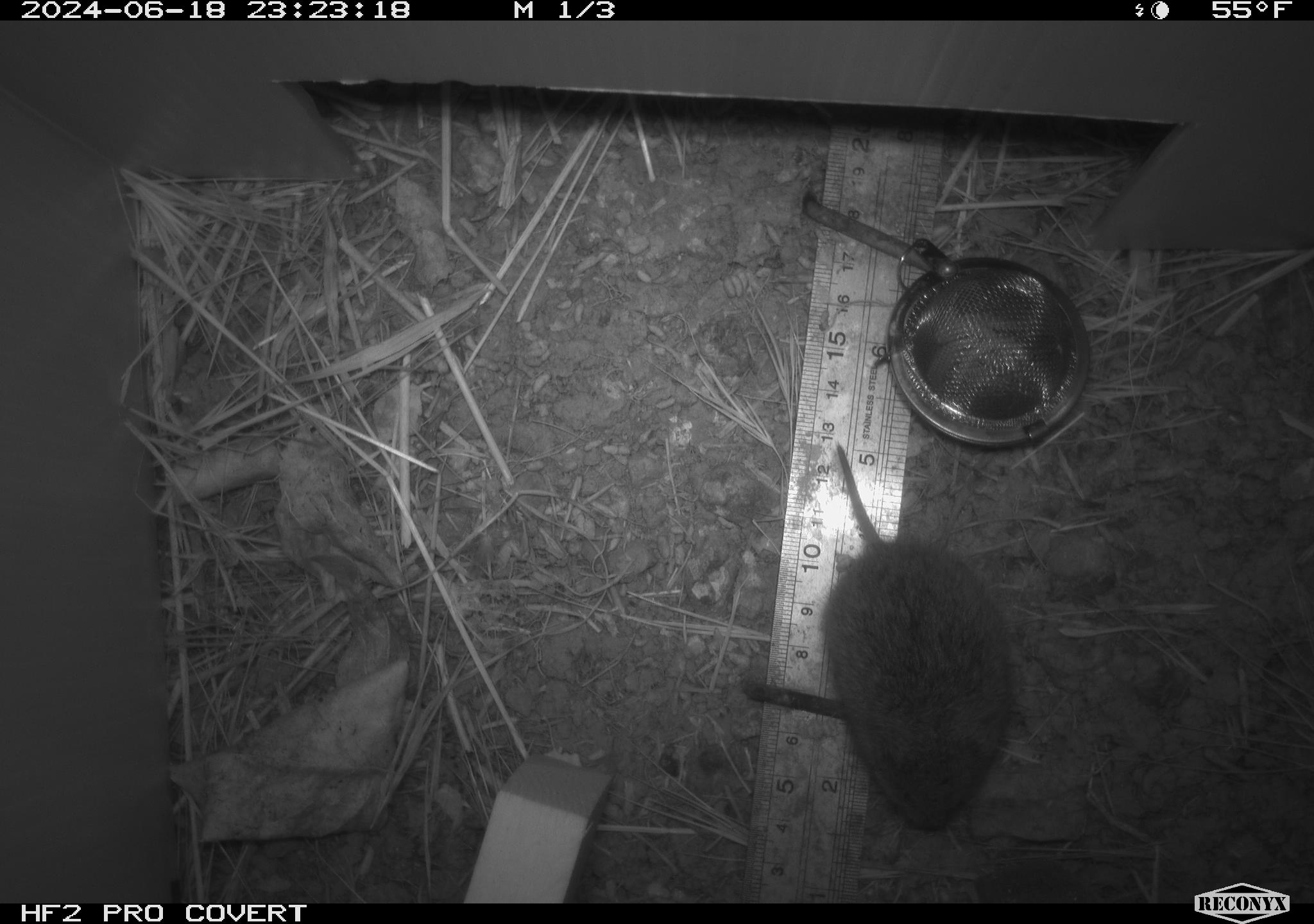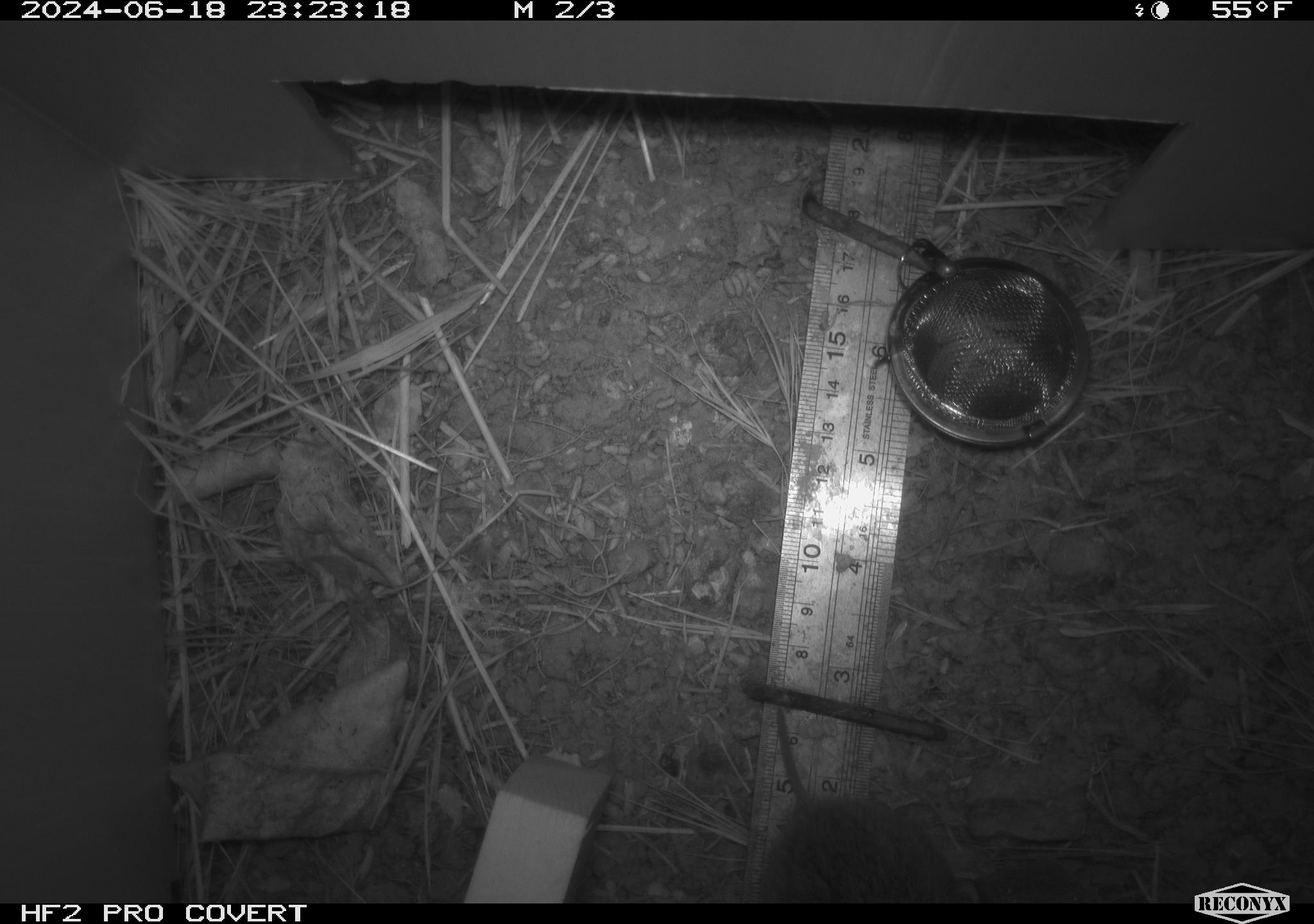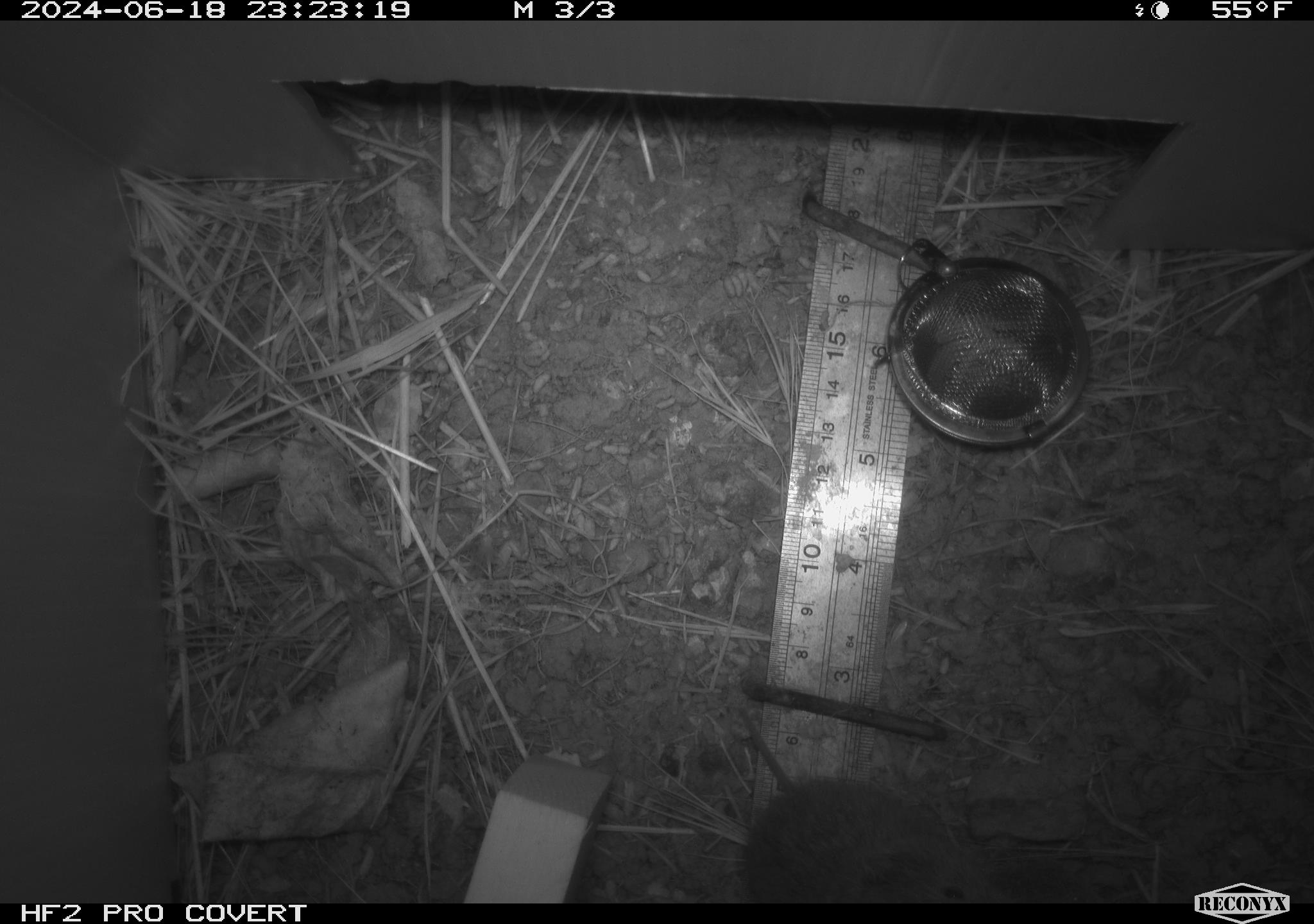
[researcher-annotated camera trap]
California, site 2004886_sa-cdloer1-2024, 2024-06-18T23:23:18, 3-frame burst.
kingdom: Animalia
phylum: Chordata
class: Mammalia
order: Rodentia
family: Cricetidae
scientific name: Arvicolinae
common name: voles, lemmings, and muskrats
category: arvicolinae subfamily